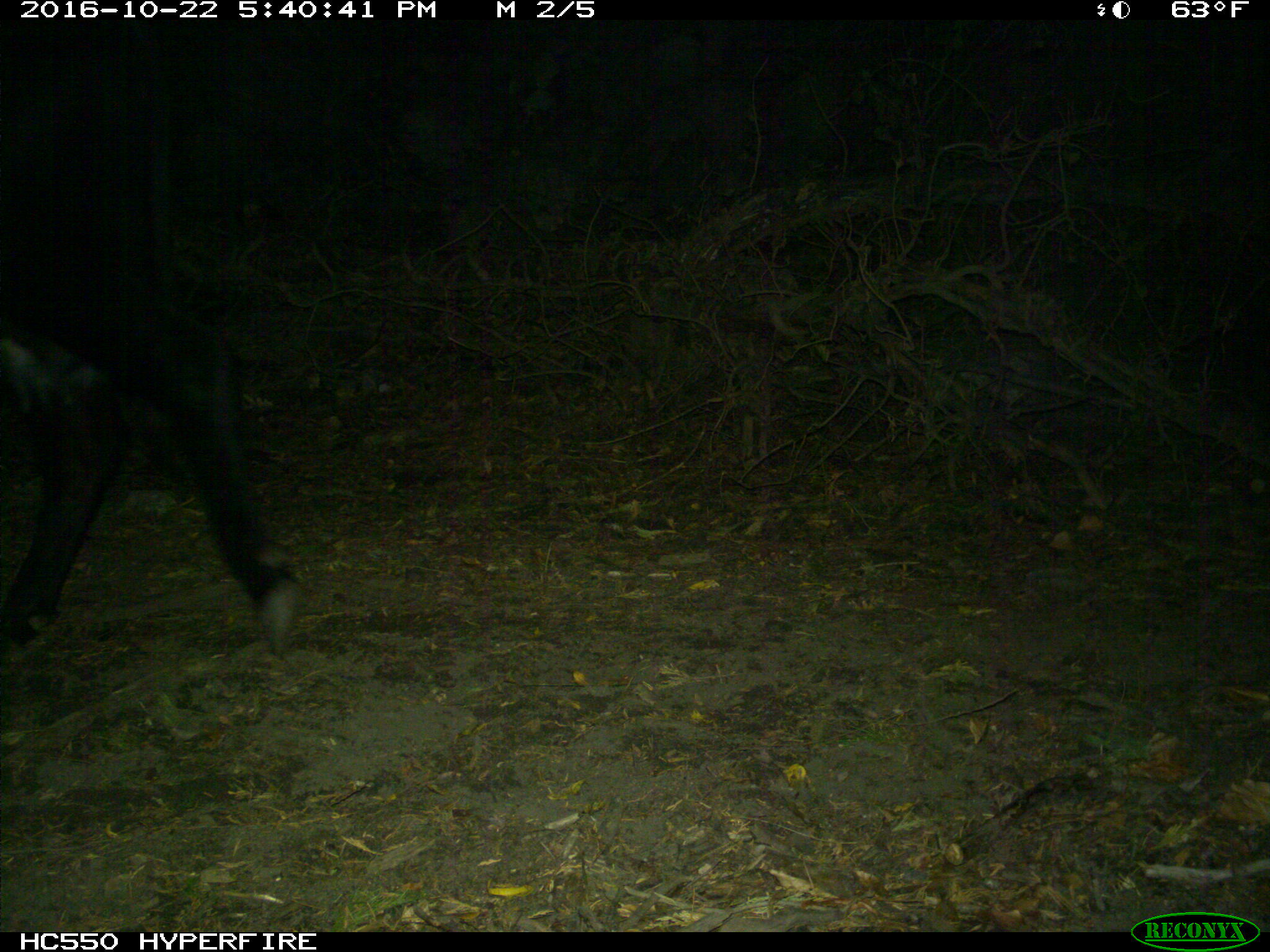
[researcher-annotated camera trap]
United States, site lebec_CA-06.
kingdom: Animalia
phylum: Chordata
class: Mammalia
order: Artiodactyla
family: Bovidae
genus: Bos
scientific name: Bos taurus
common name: domestic cow